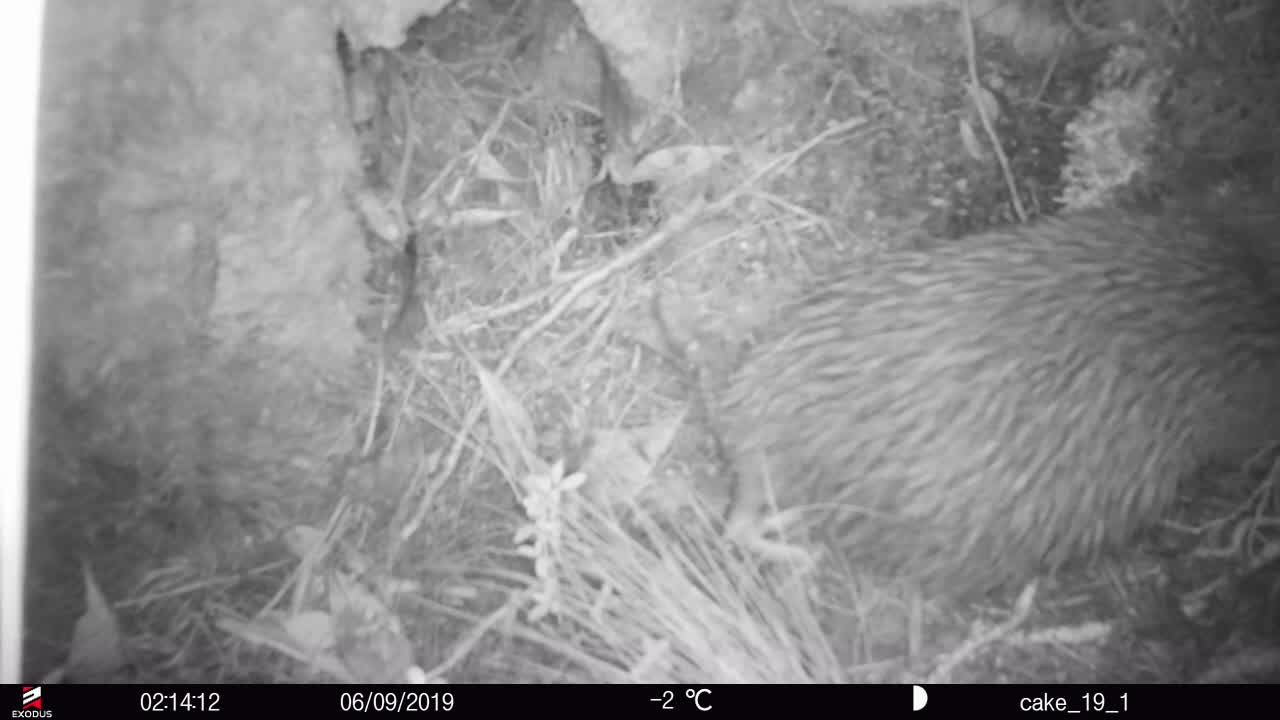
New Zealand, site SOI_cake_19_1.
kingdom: Animalia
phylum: Chordata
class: Aves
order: Apterygiformes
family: Apterygidae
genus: Apteryx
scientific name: Apteryx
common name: kiwi